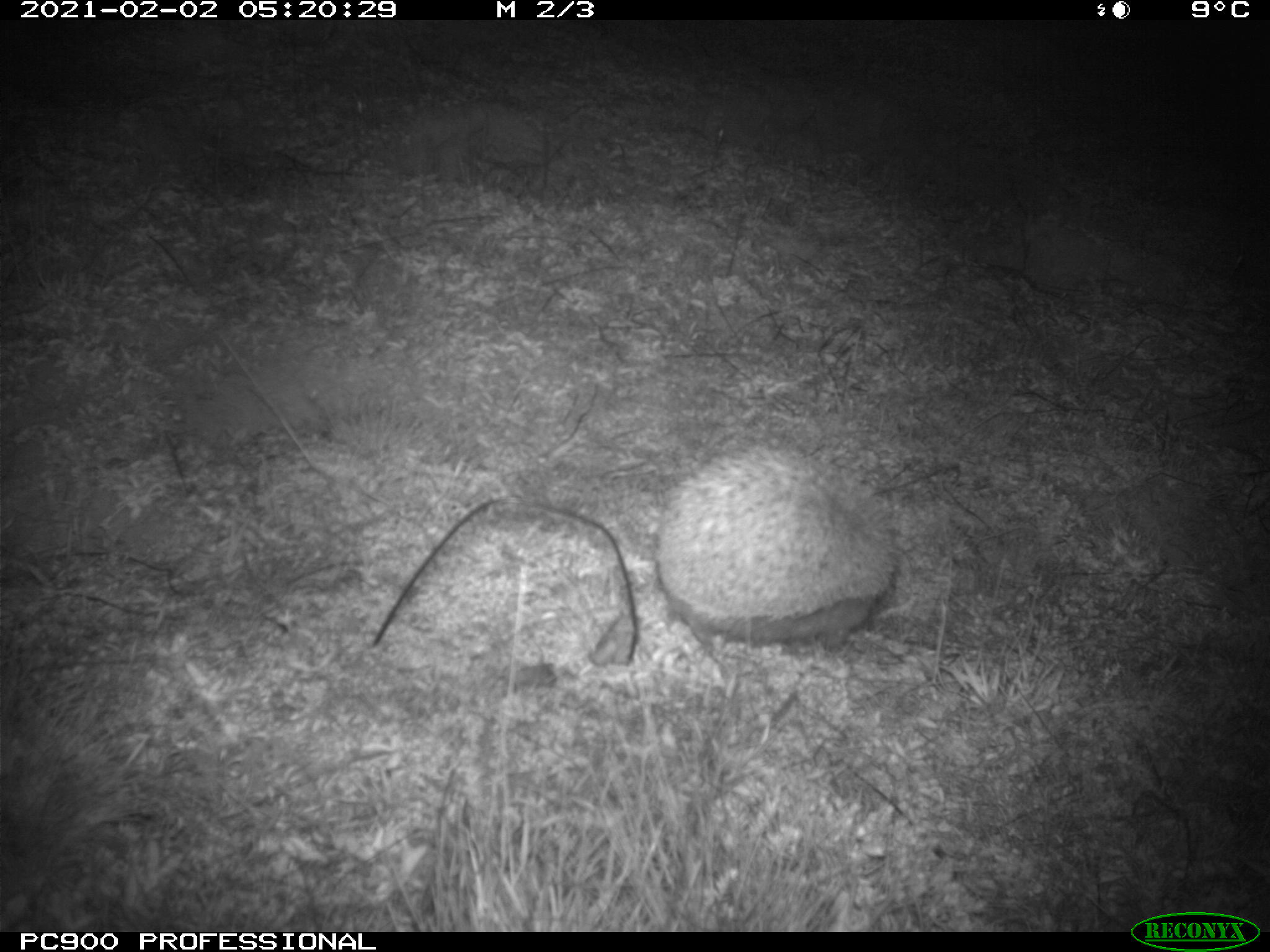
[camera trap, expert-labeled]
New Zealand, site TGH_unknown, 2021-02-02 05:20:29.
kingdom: Animalia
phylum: Chordata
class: Mammalia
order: Eulipotyphla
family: Erinaceidae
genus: Erinaceus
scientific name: Erinaceus europaeus europaeus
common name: european hedgehog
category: hedgehog